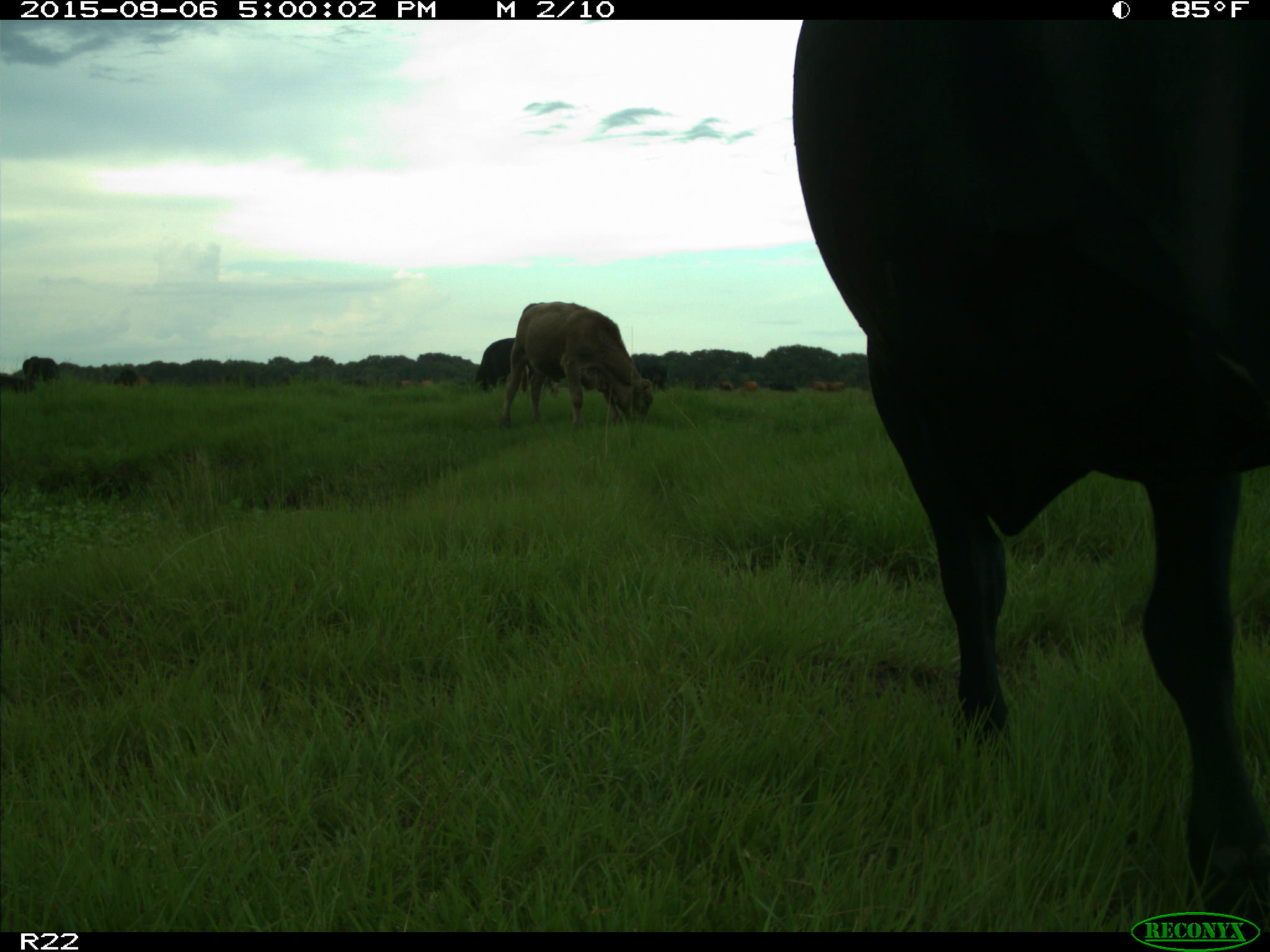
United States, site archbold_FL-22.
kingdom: Animalia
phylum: Chordata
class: Mammalia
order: Artiodactyla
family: Bovidae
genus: Bos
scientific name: Bos taurus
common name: domestic cow